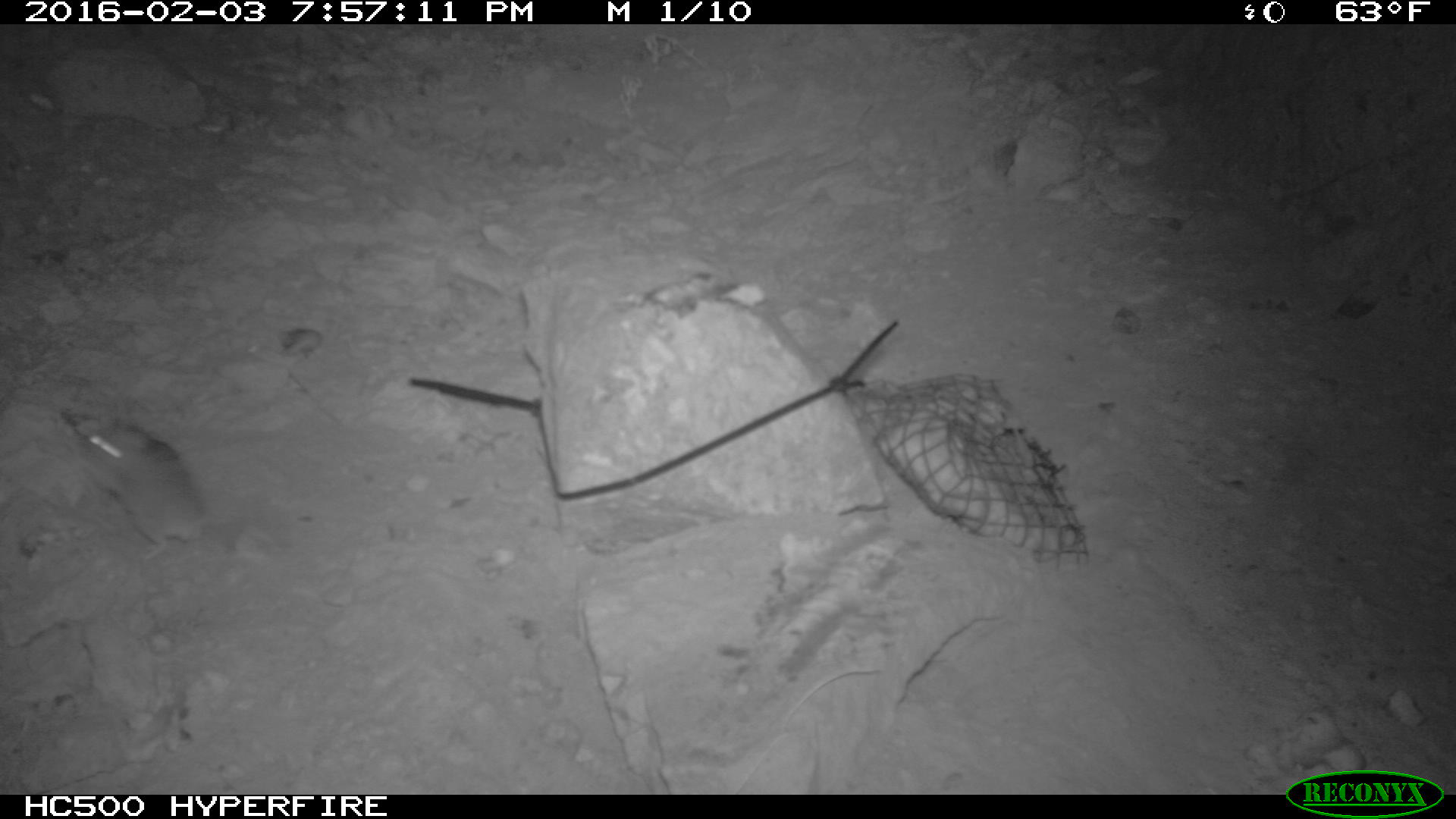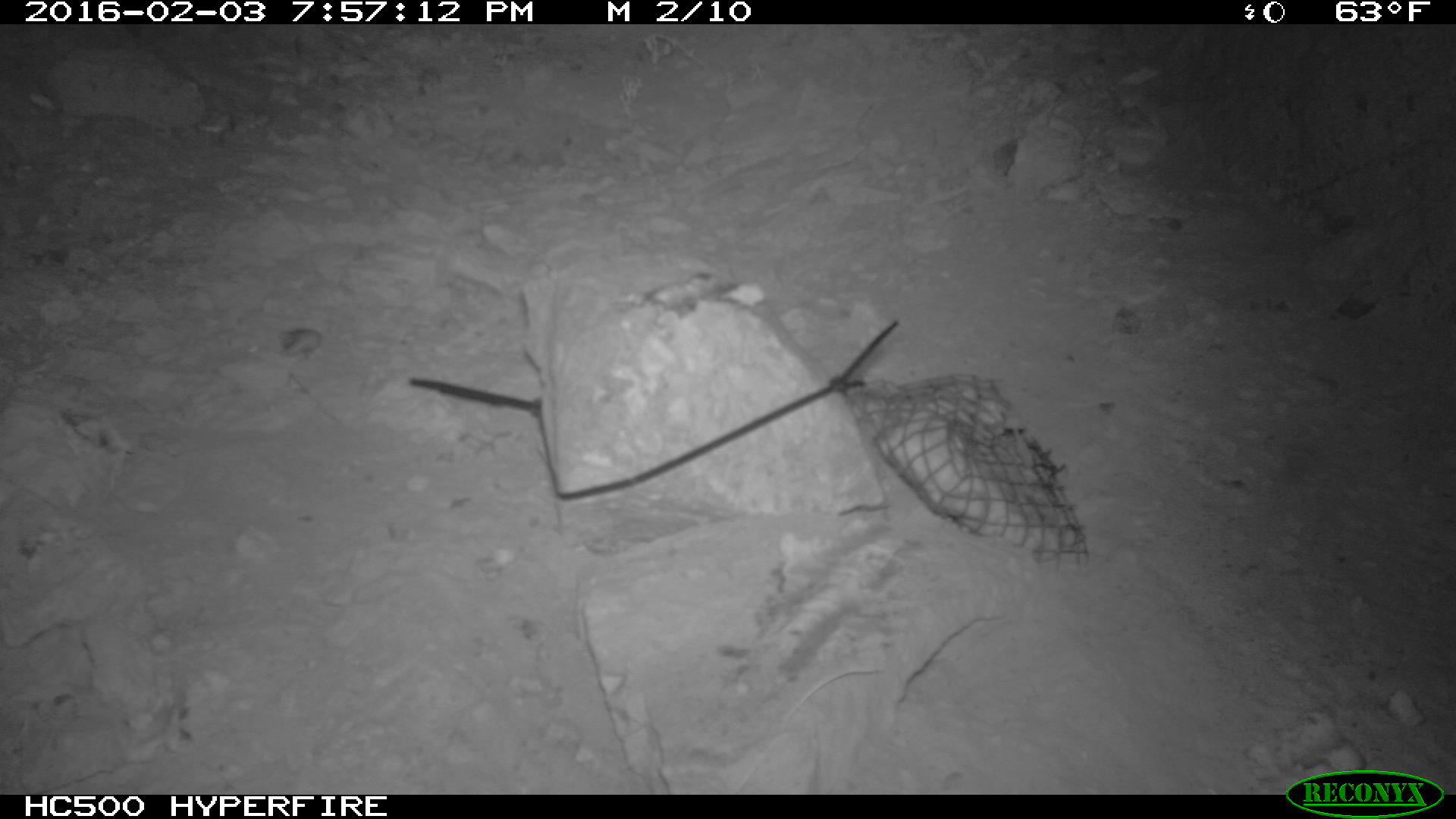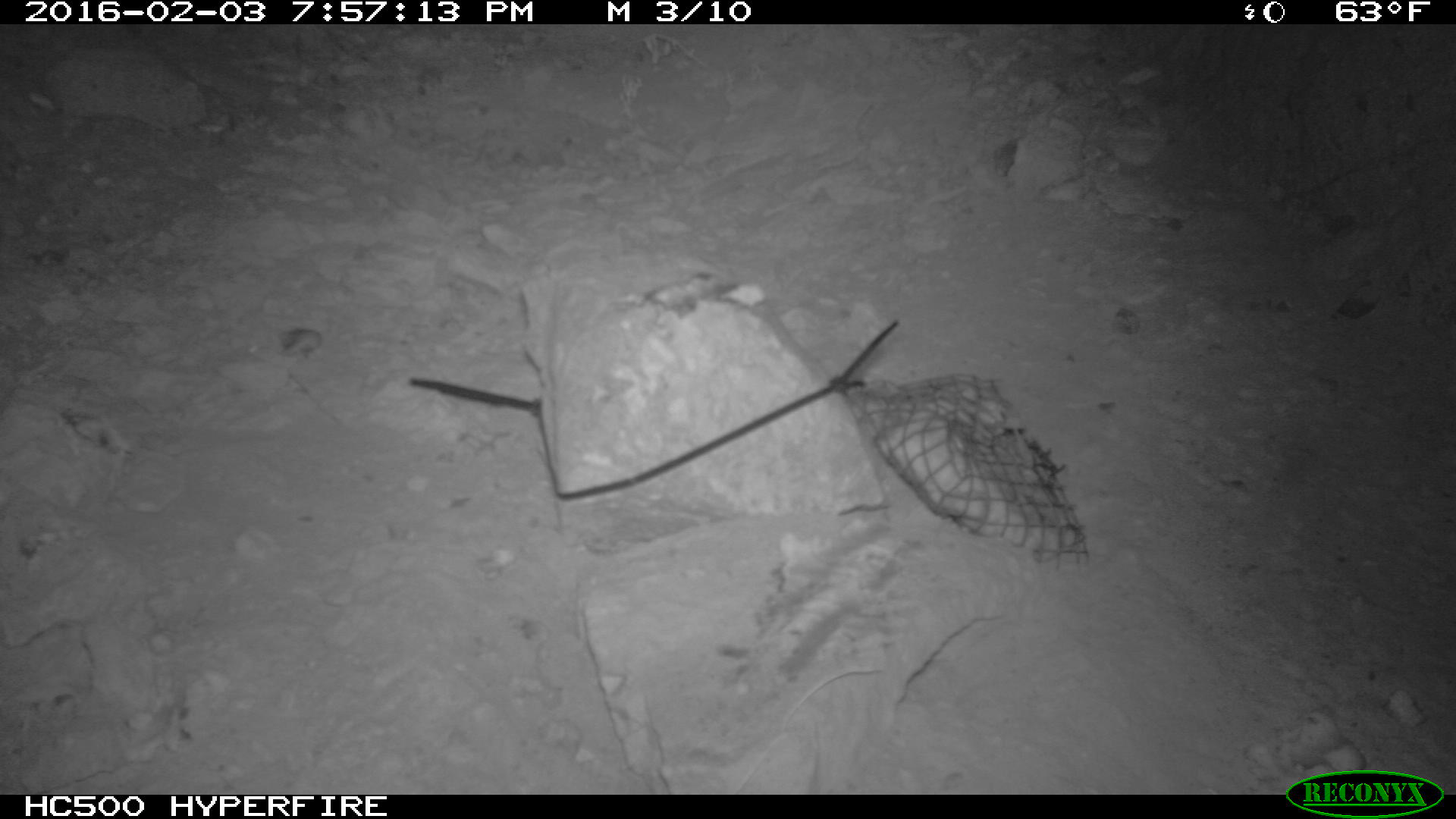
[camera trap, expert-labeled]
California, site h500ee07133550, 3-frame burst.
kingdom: Animalia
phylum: Chordata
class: Mammalia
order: Rodentia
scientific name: Rodentia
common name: rodent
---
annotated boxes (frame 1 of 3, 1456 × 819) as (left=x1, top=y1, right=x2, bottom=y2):
rodent: (left=61, top=413, right=204, bottom=558)